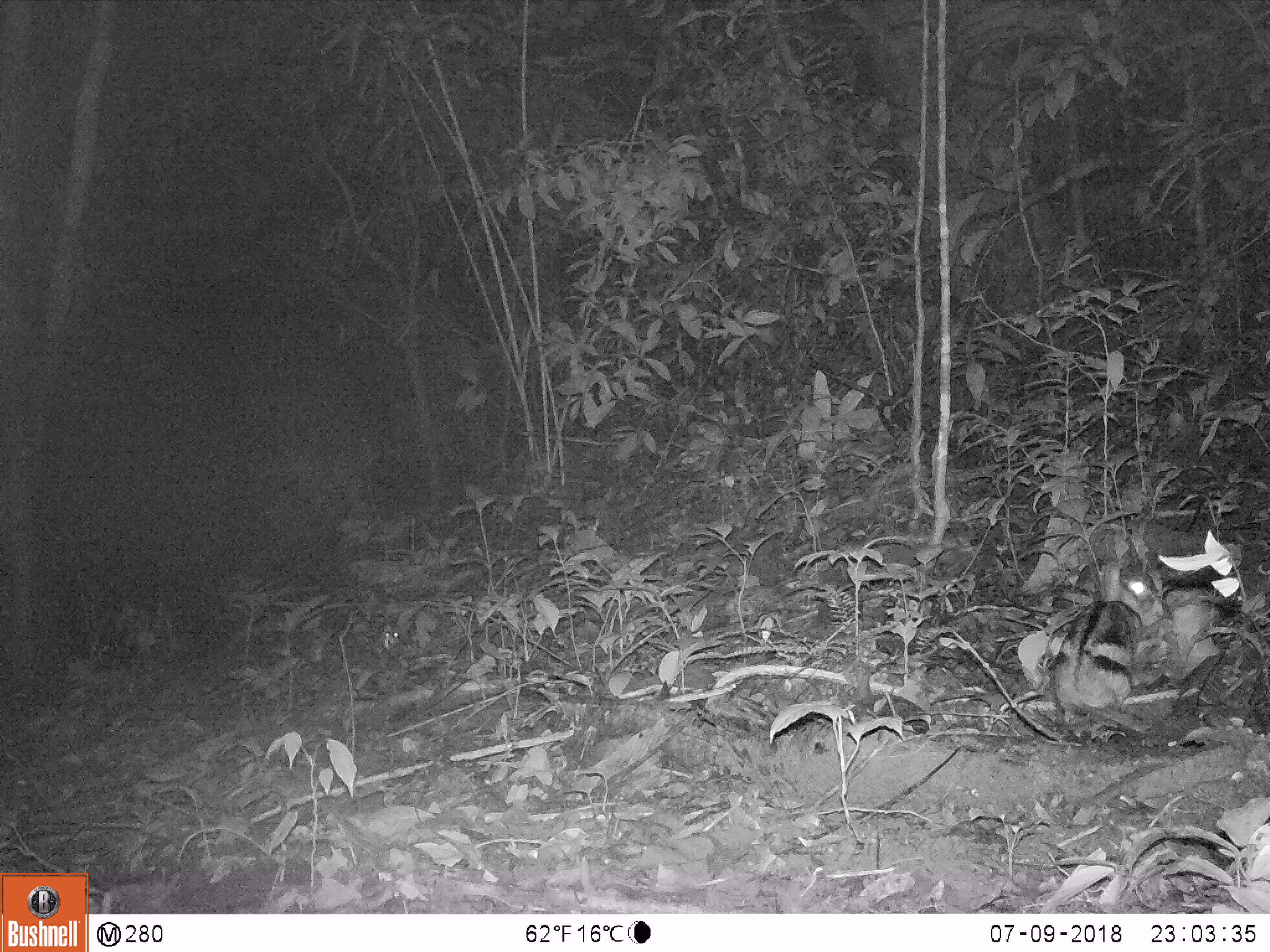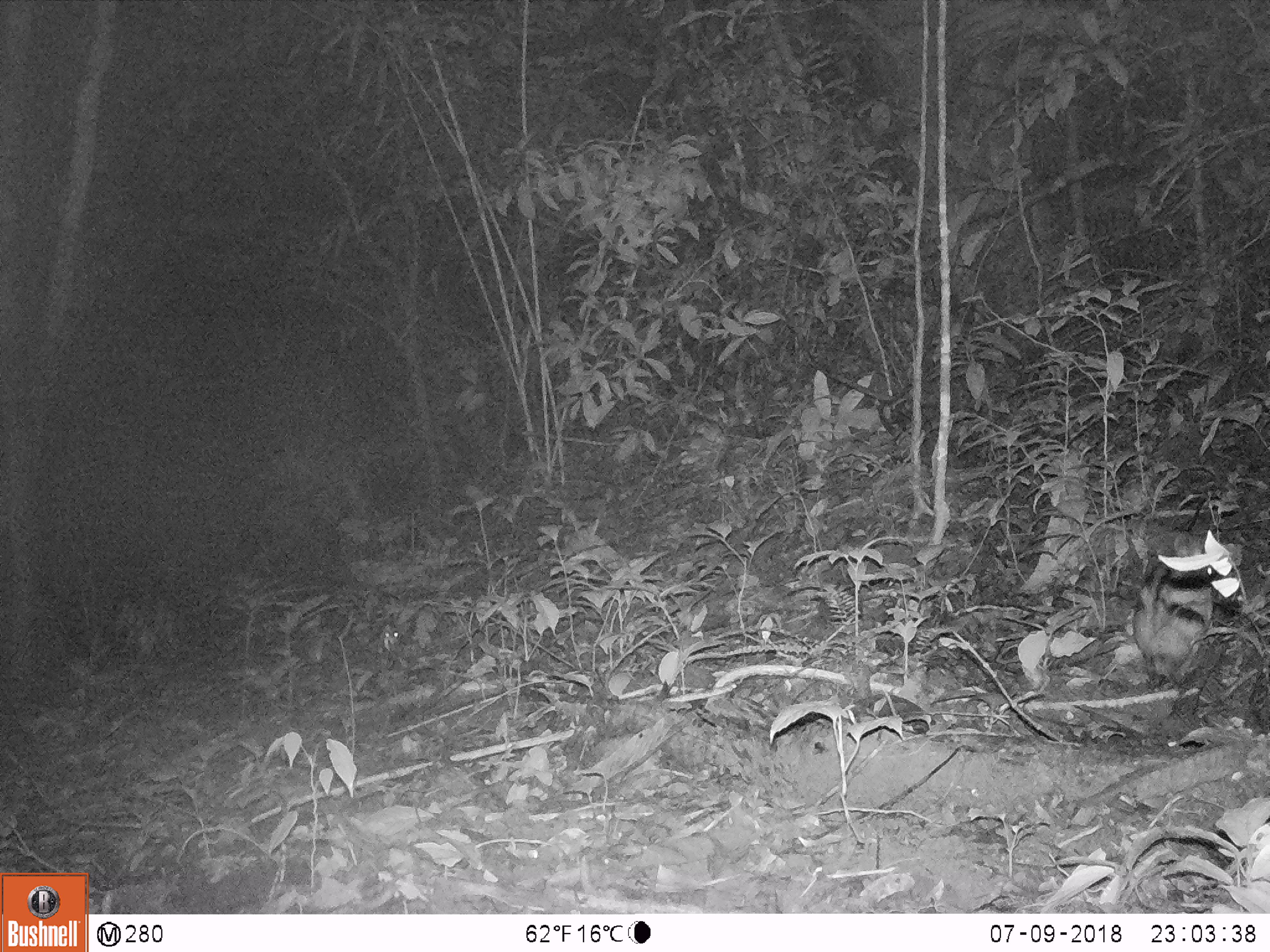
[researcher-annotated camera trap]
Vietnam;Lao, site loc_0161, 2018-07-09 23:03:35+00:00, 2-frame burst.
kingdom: Animalia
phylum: Chordata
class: Mammalia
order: Lagomorpha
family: Leporidae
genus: Nesolagus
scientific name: Nesolagus timminsi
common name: annamite striped rabbit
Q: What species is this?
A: Annamite striped rabbit (Nesolagus timminsi).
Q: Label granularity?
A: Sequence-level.